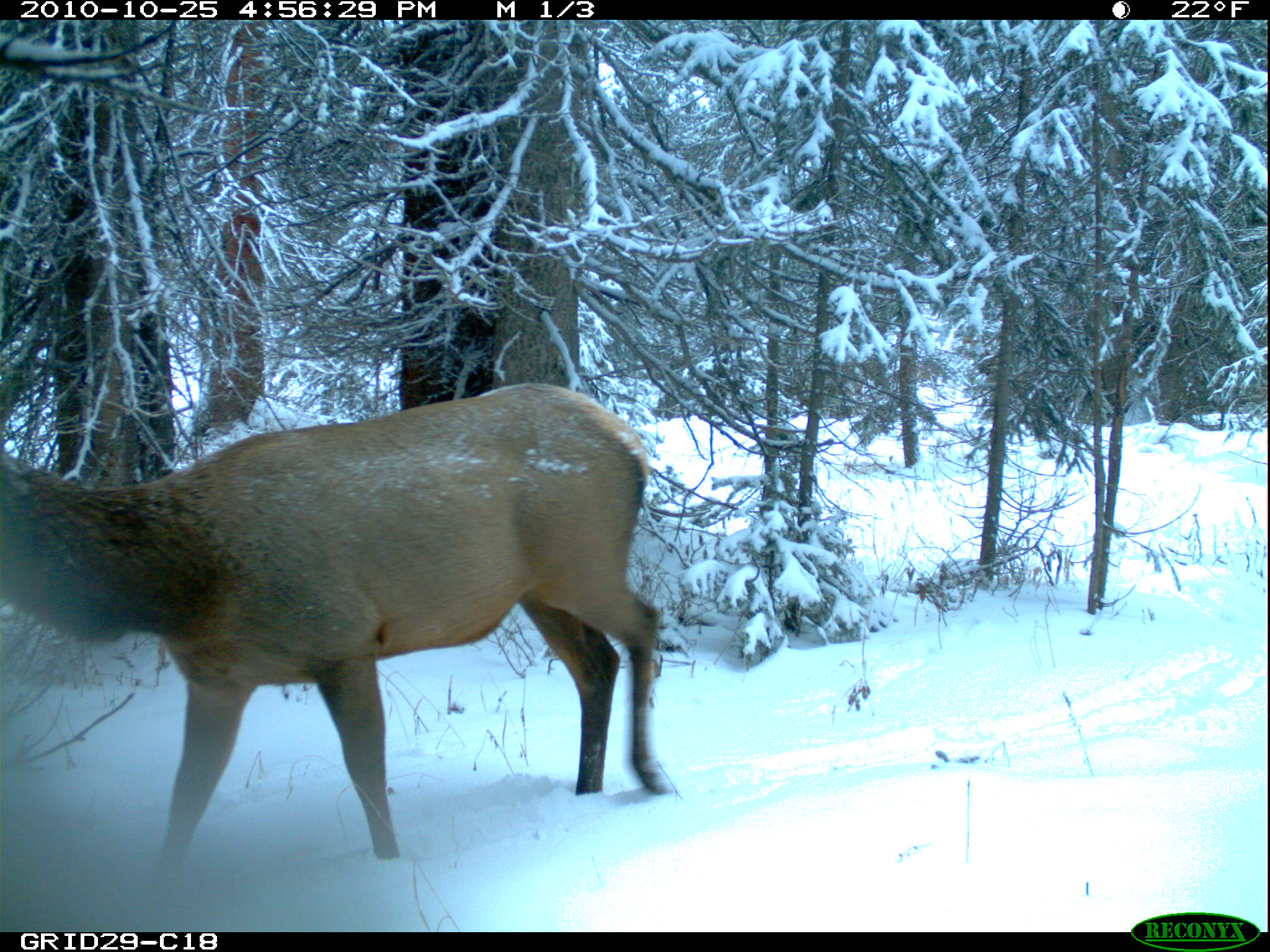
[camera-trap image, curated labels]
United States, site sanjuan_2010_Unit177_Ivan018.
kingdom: Animalia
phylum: Chordata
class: Mammalia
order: Artiodactyla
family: Cervidae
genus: Cervus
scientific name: Cervus elaphus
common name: red deer